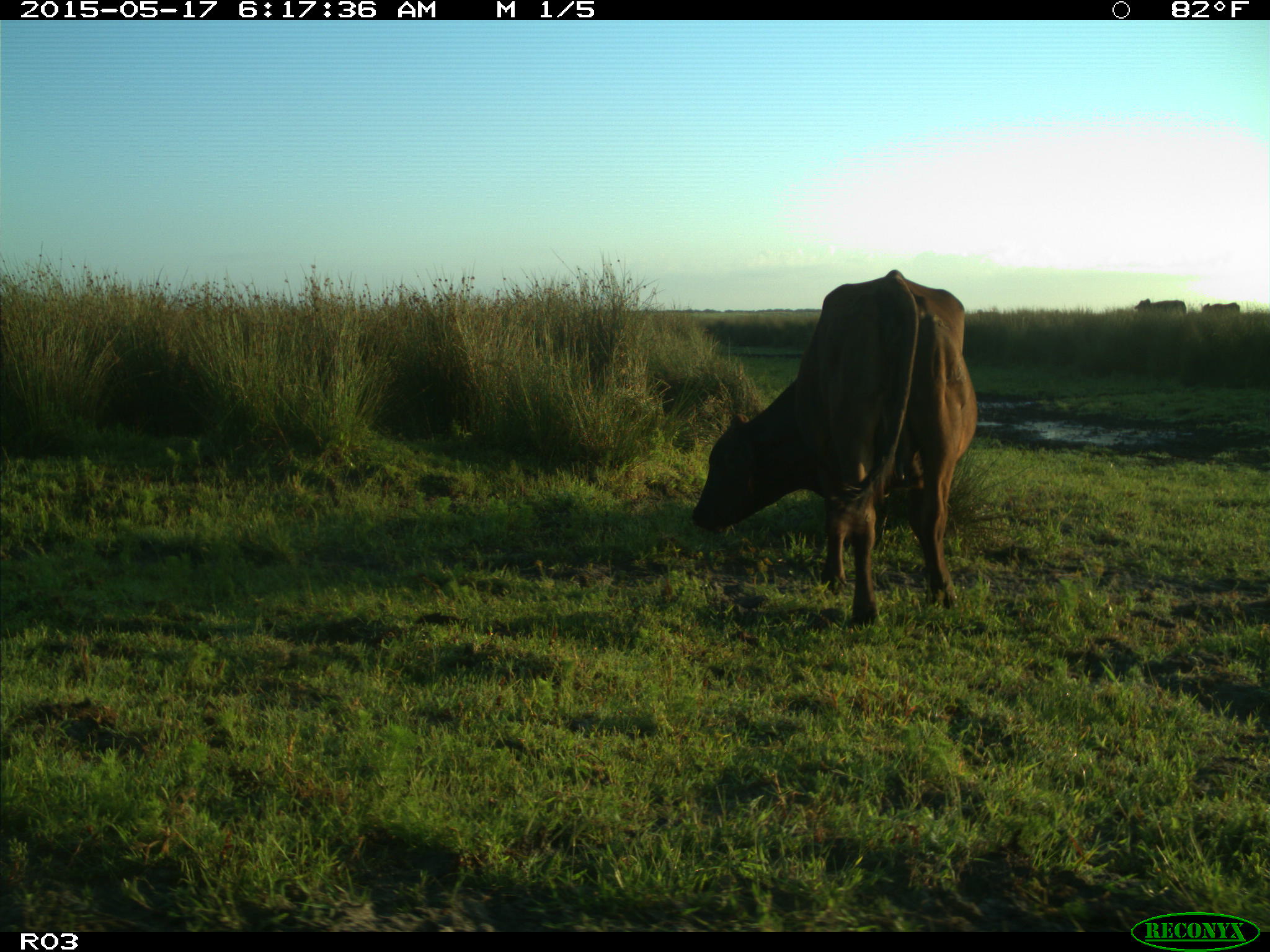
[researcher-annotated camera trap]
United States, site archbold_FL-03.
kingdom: Animalia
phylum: Chordata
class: Mammalia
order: Artiodactyla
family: Bovidae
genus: Bos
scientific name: Bos taurus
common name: domestic cow